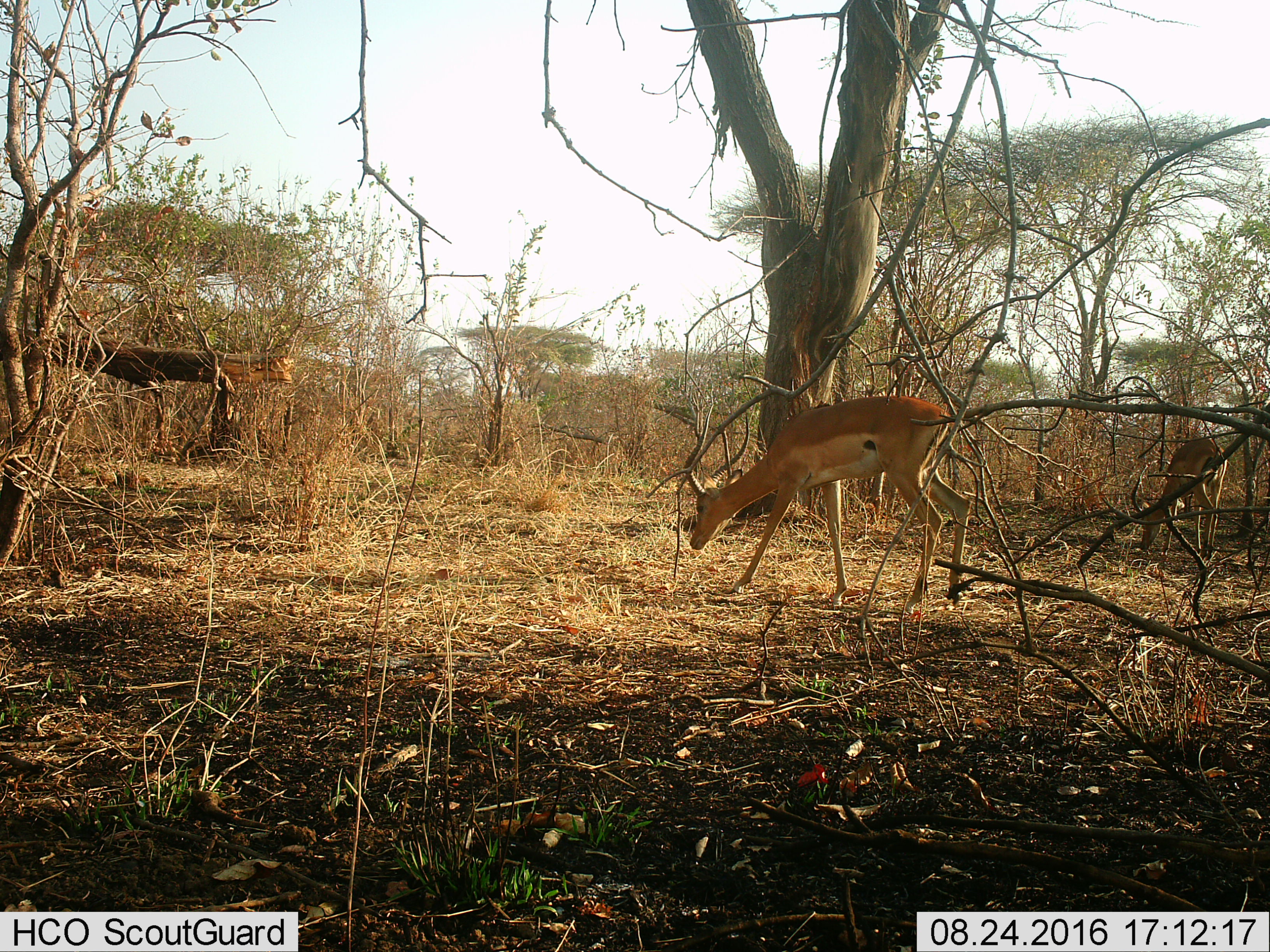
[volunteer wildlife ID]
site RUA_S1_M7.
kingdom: Animalia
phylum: Chordata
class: Mammalia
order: Artiodactyla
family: Bovidae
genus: Aepyceros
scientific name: Aepyceros melampus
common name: impala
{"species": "impala (Aepyceros melampus)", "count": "2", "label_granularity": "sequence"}